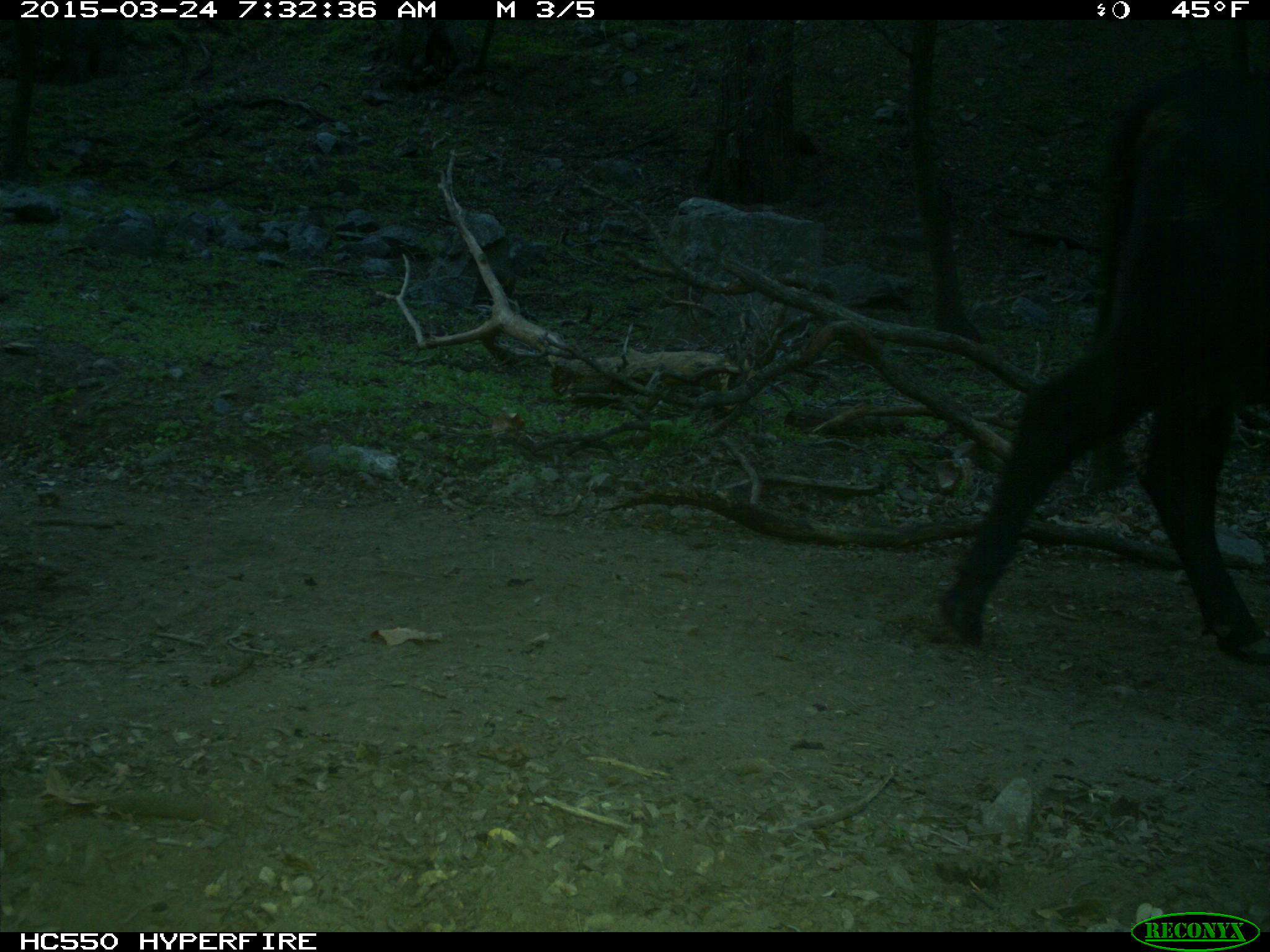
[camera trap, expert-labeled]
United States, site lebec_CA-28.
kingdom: Animalia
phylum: Chordata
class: Mammalia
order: Artiodactyla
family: Bovidae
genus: Bos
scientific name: Bos taurus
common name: domestic cow